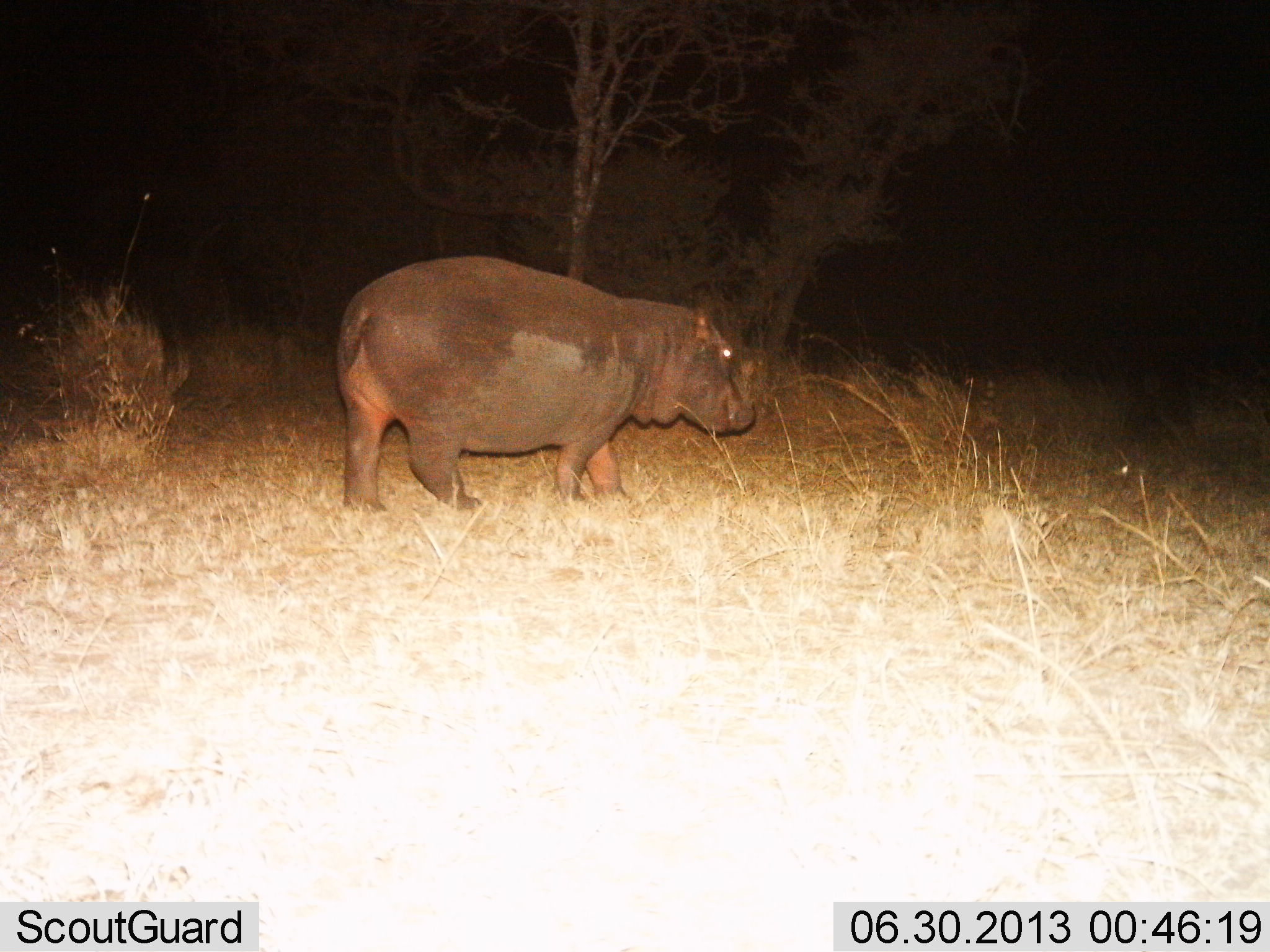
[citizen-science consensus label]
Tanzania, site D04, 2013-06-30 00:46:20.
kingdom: Animalia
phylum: Chordata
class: Mammalia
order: Artiodactyla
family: Hippopotamidae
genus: Hippopotamus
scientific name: Hippopotamus amphibius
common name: hippopotamus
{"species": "hippopotamus (Hippopotamus amphibius)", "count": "1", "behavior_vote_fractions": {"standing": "40%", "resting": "0%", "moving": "60%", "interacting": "0%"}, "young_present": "0%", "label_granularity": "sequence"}